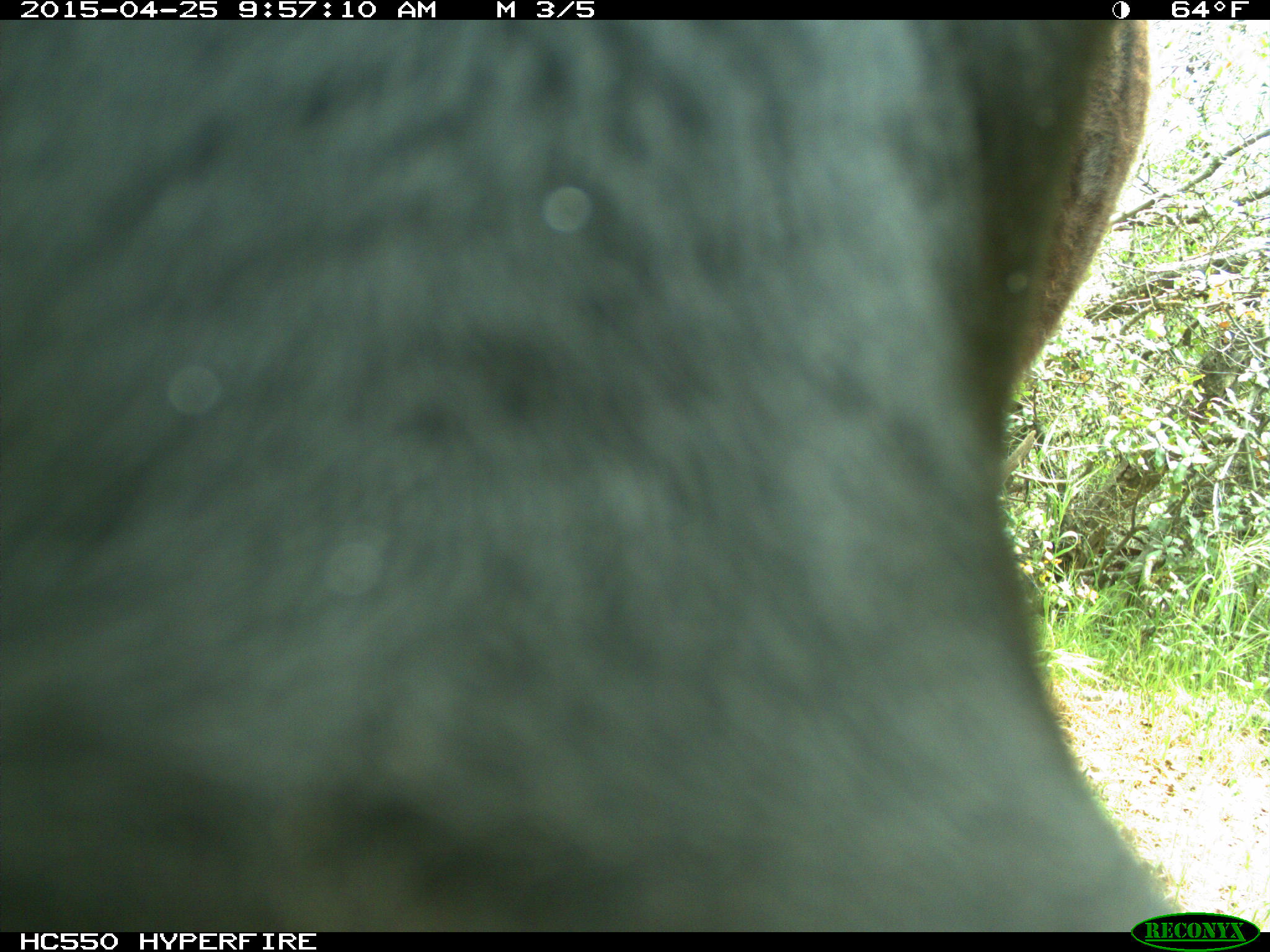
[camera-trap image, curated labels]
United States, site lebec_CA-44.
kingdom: Animalia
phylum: Chordata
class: Mammalia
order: Artiodactyla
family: Suidae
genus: Sus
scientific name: Sus scrofa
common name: wild boar